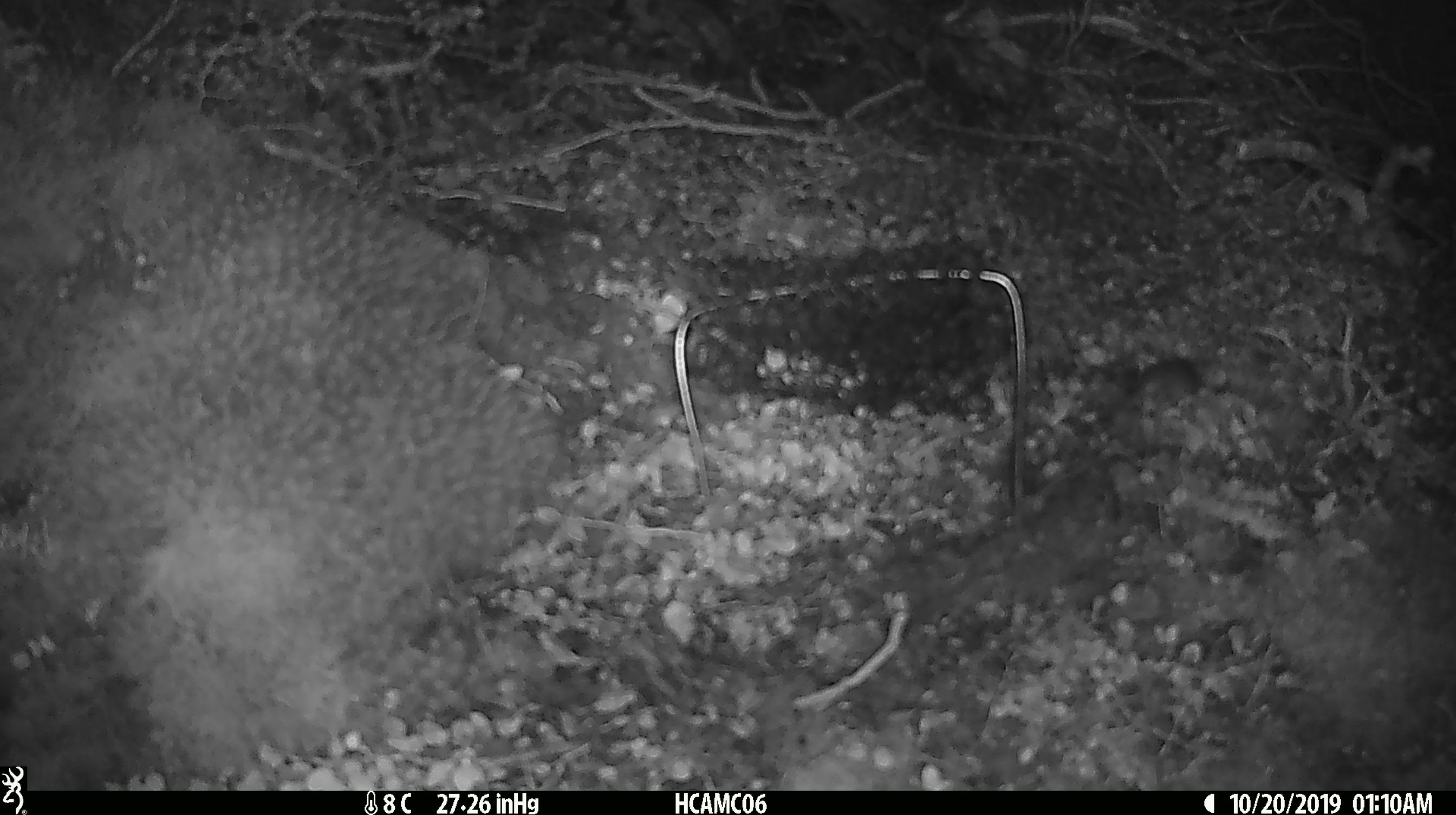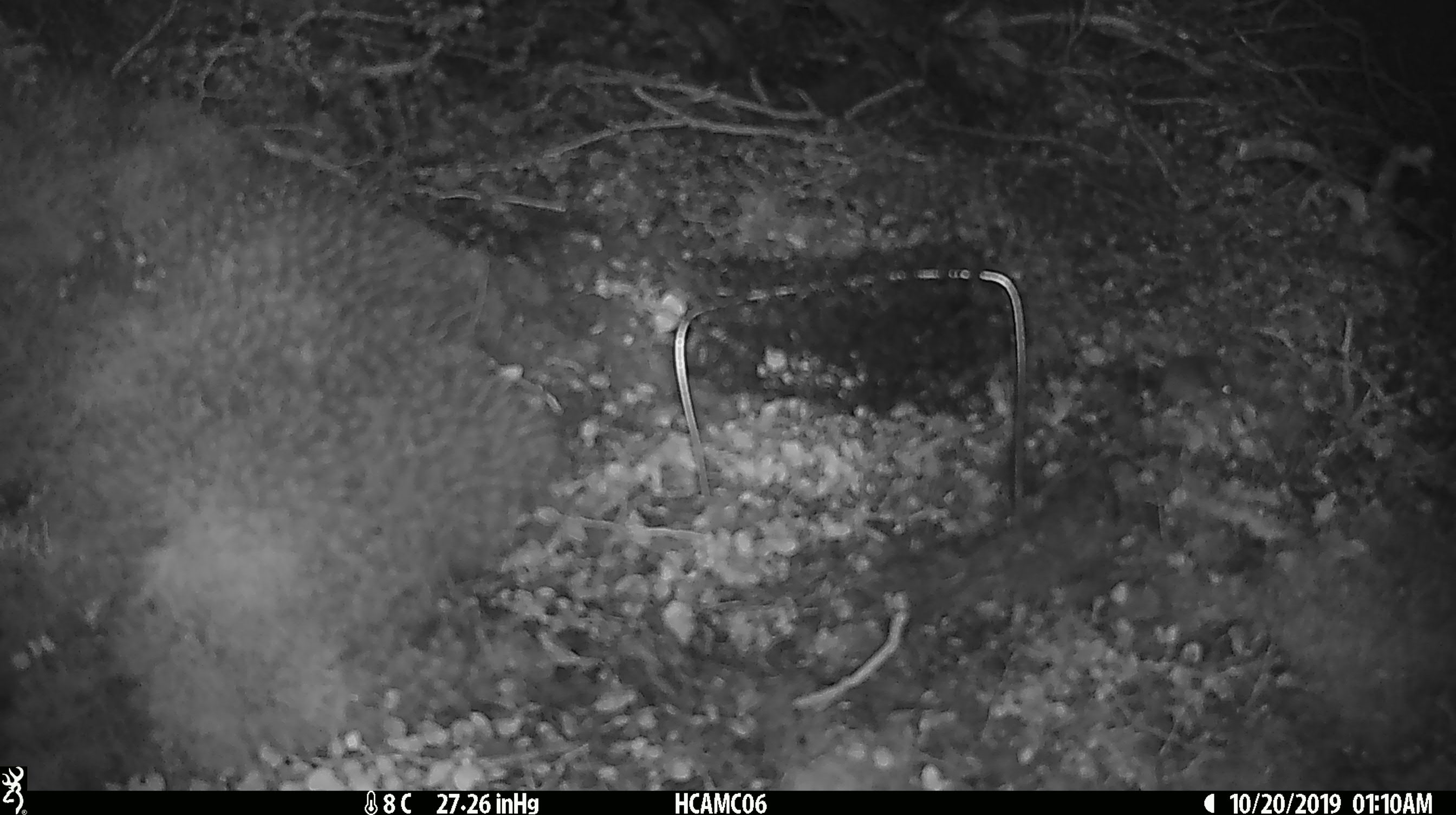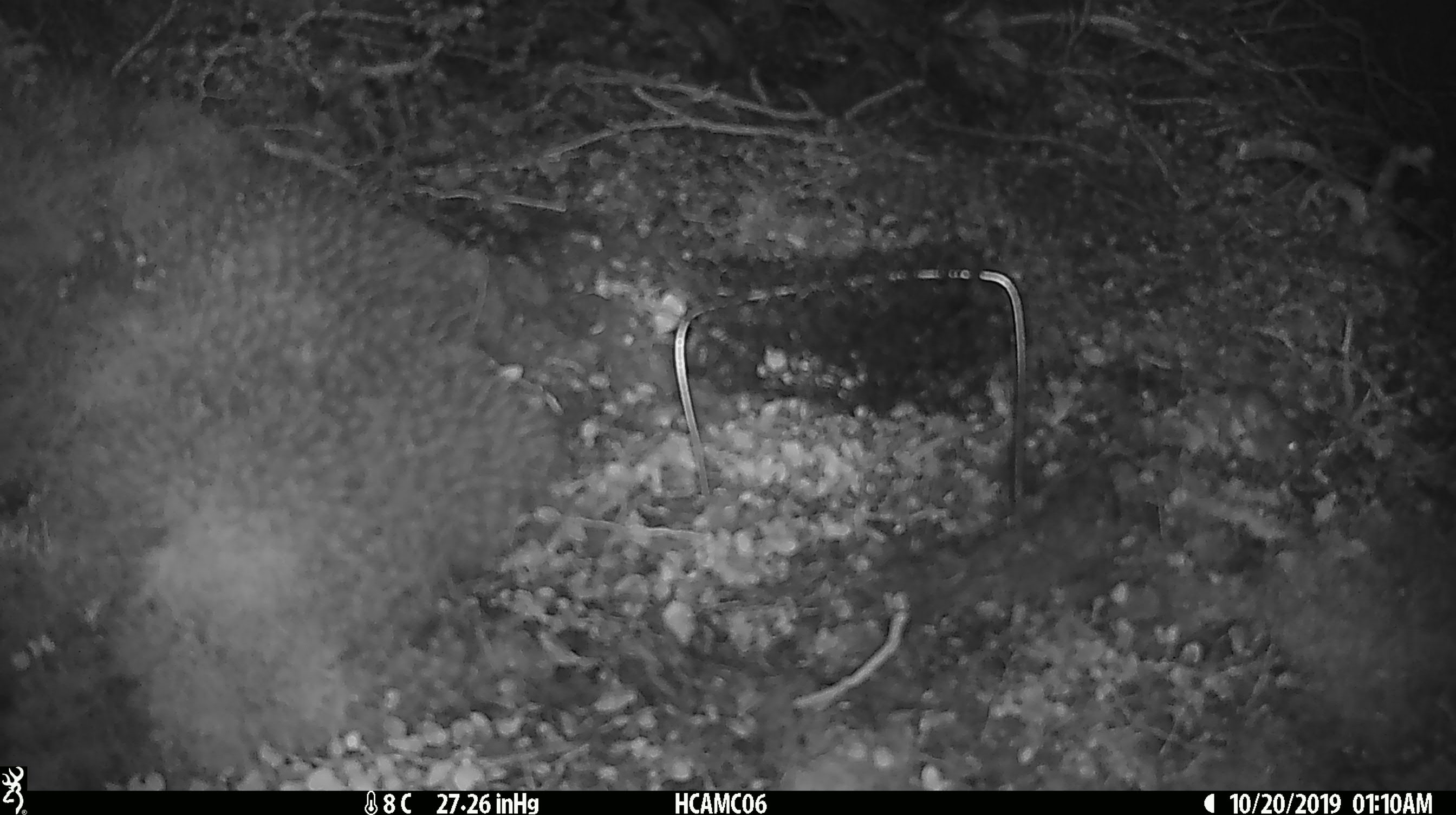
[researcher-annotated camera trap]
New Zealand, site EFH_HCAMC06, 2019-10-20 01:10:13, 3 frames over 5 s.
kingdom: Animalia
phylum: Chordata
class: Mammalia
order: Rodentia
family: Muridae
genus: Mus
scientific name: Mus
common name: mouse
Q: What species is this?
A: Mouse (Mus).